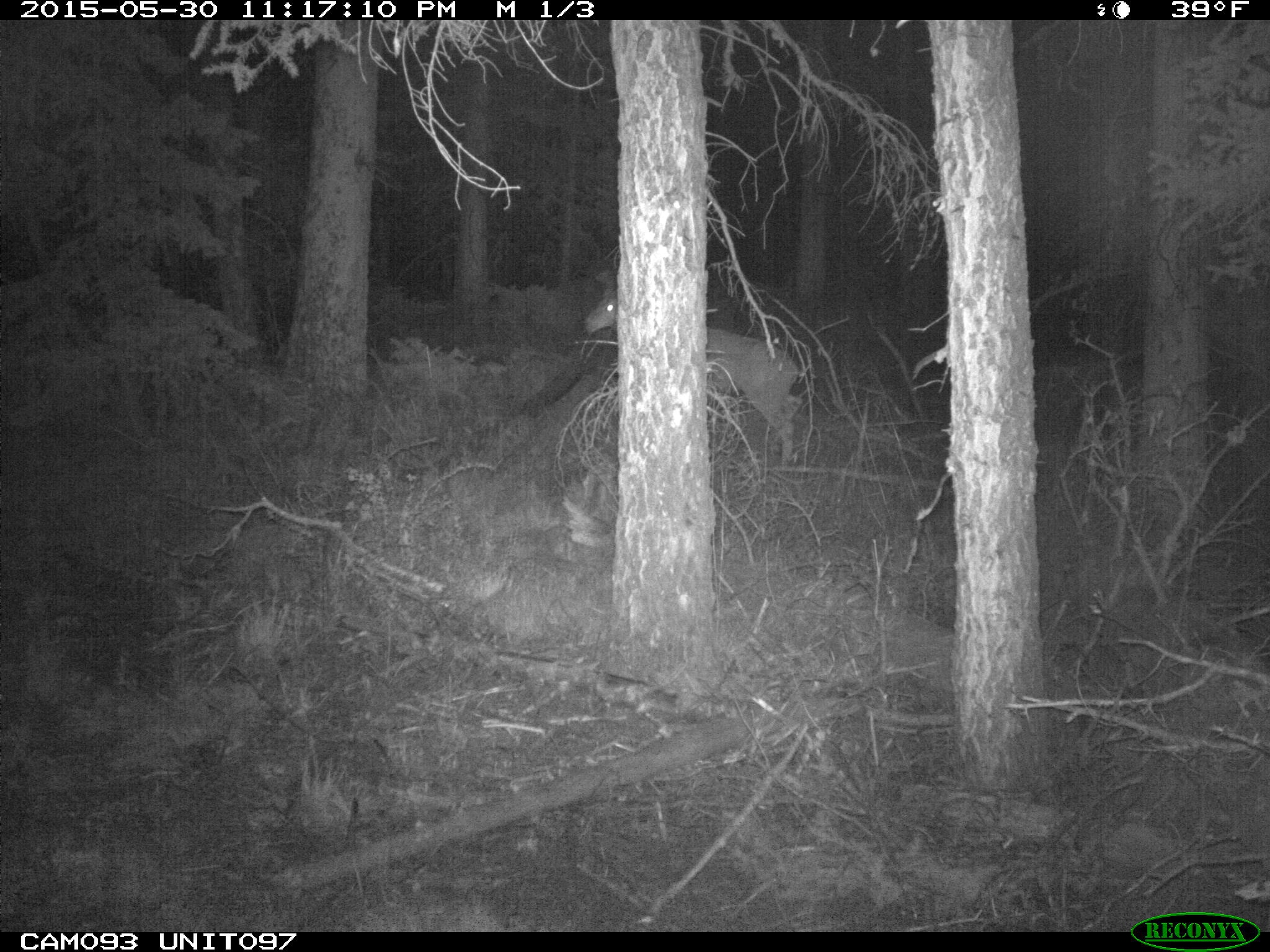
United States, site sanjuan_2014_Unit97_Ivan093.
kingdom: Animalia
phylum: Chordata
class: Mammalia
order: Artiodactyla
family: Cervidae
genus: Odocoileus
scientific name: Odocoileus hemionus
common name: mule deer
Odocoileus hemionus (mule deer).